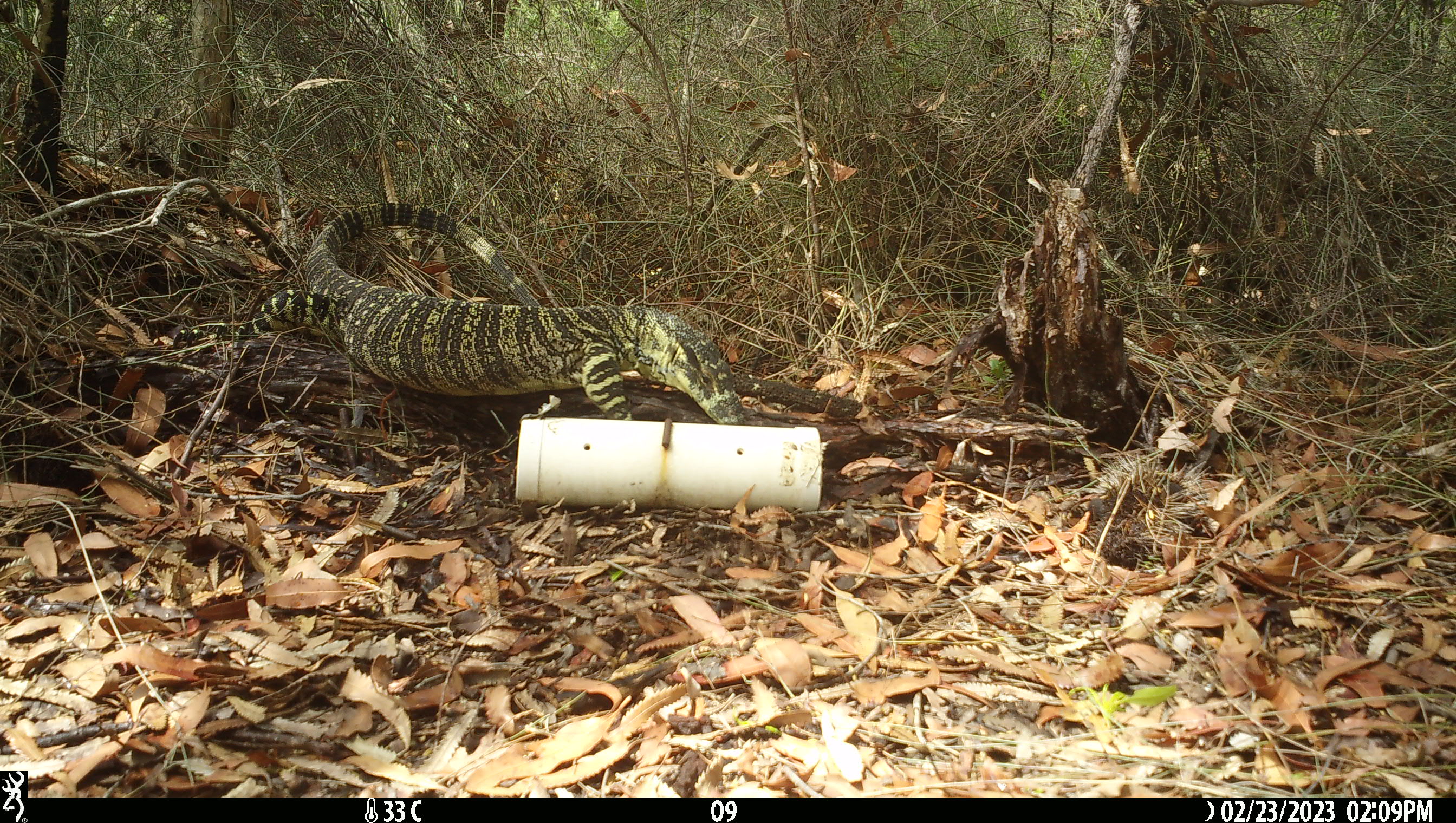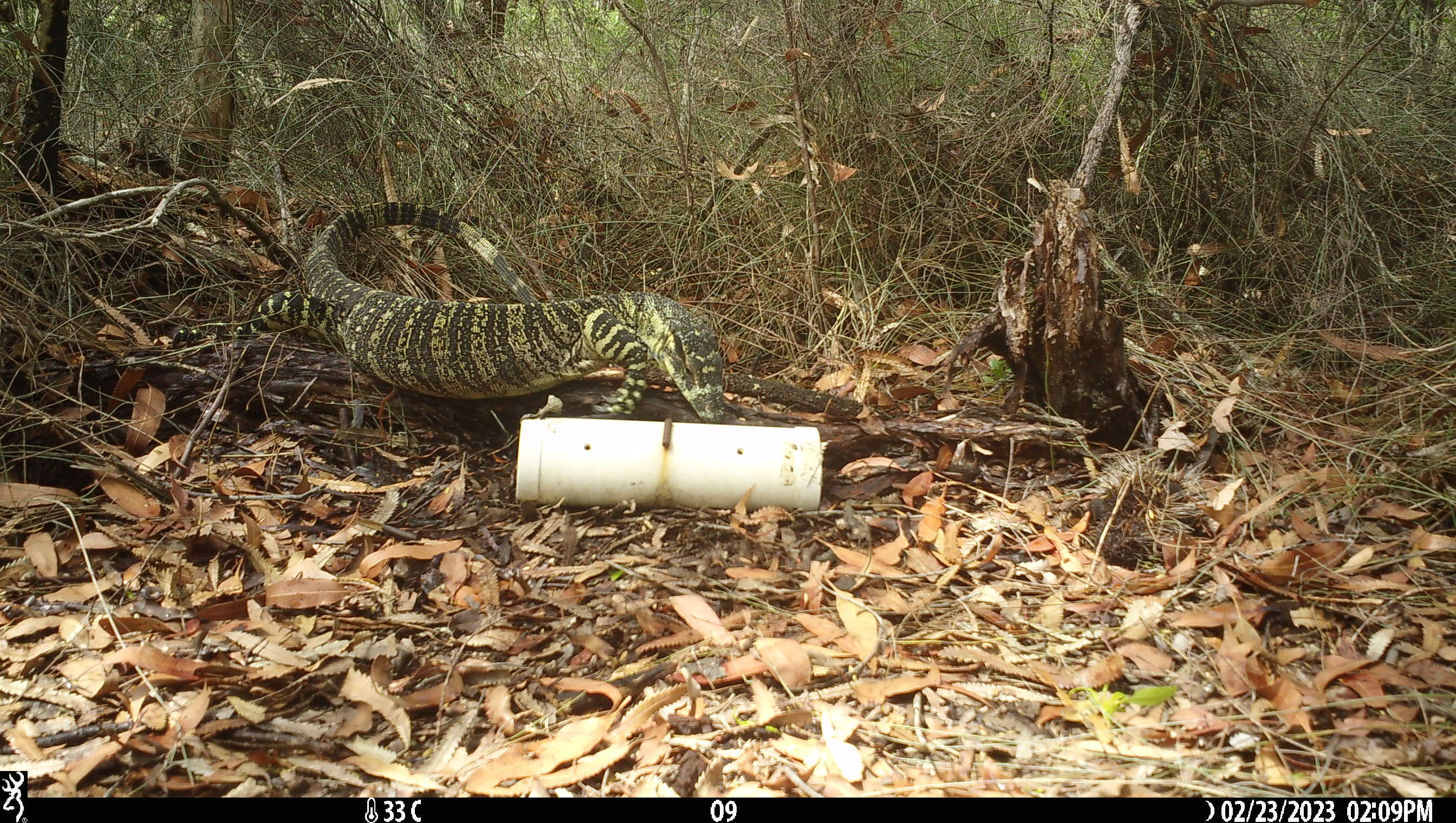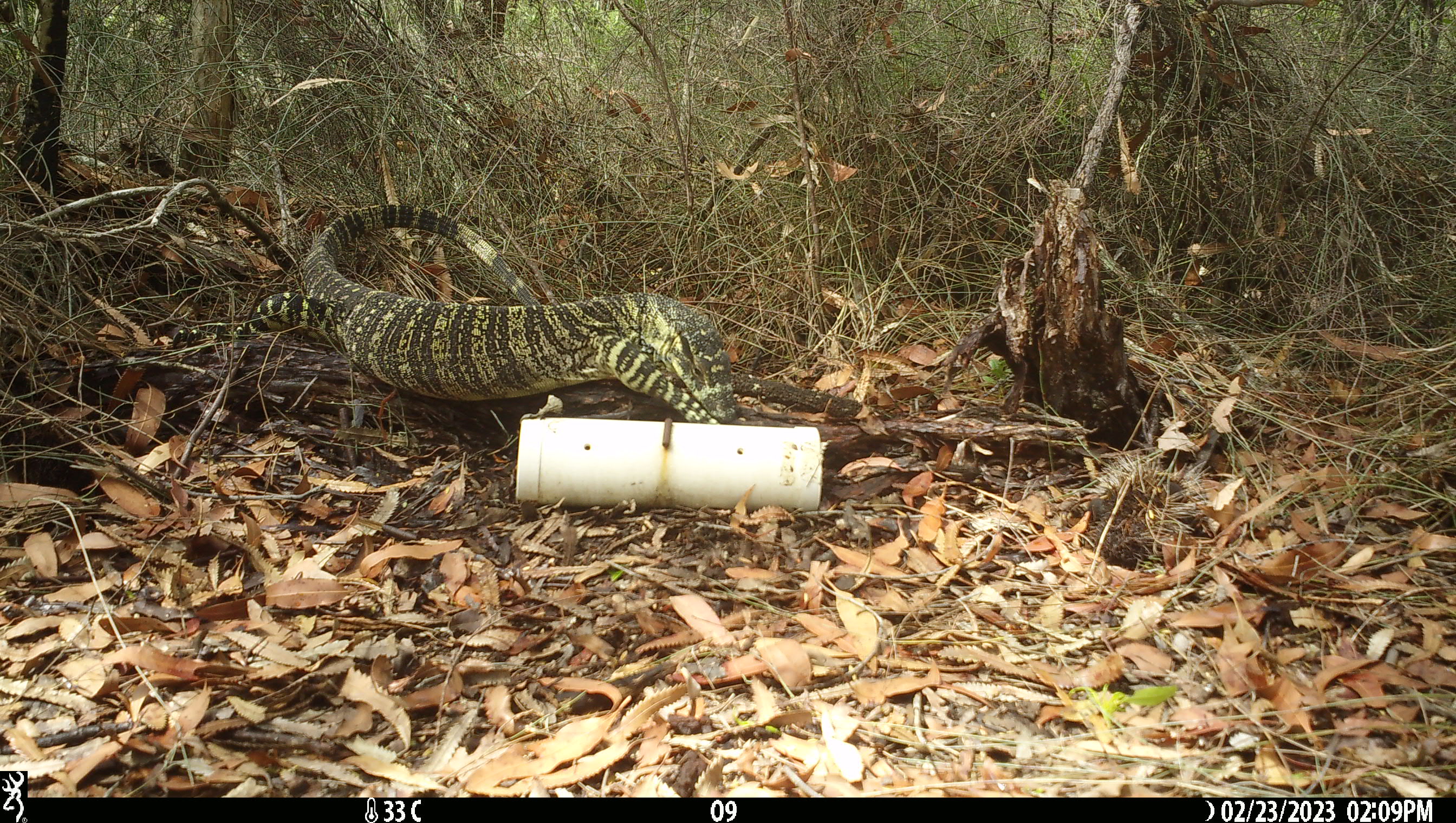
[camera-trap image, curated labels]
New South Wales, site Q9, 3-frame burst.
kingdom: Animalia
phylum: Chordata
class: Reptilia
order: Squamata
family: Varanidae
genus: Varanus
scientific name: Varanus varius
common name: lace monitor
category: goanna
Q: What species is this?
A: Goanna (lace monitor) (Varanus varius).